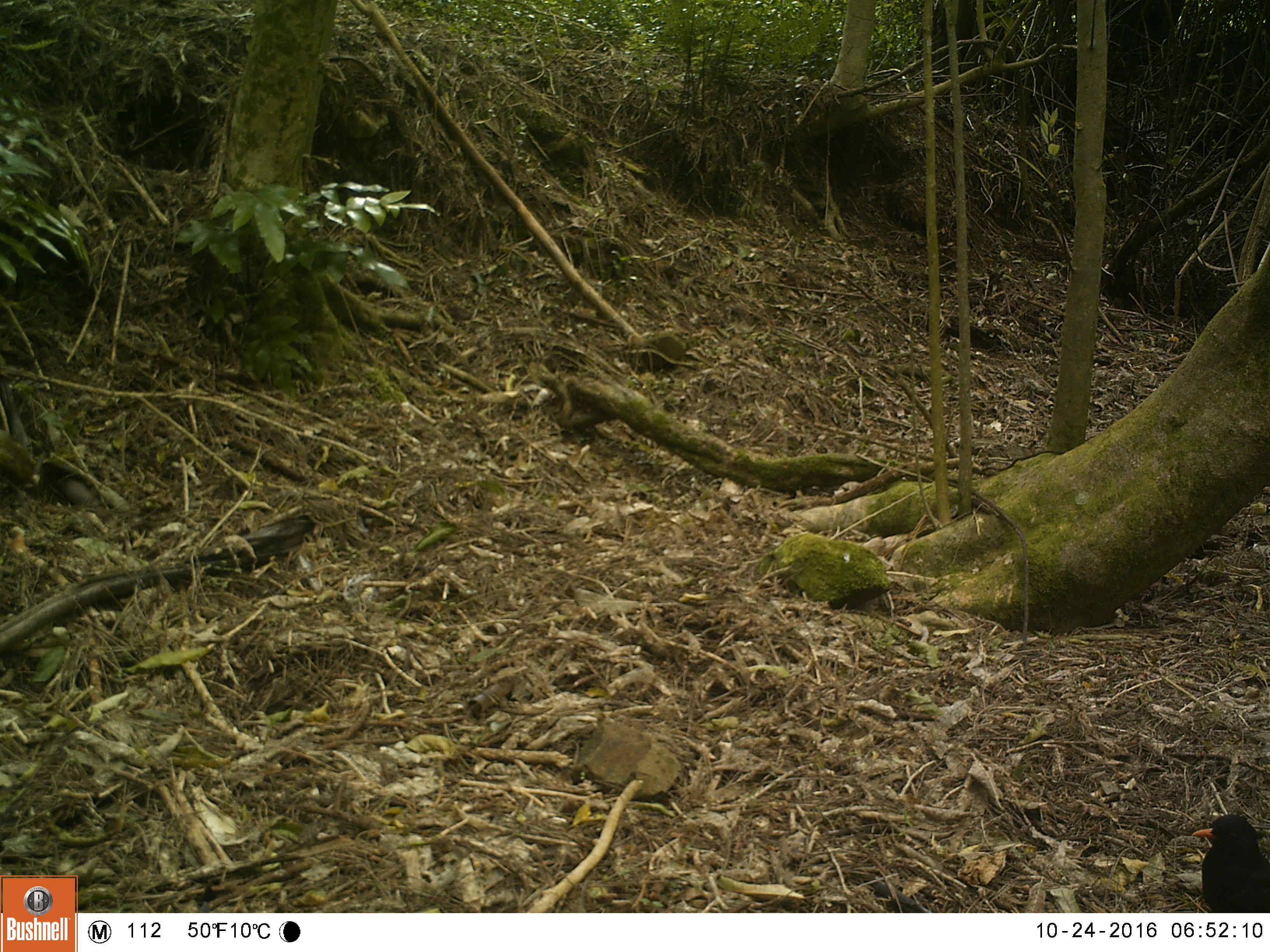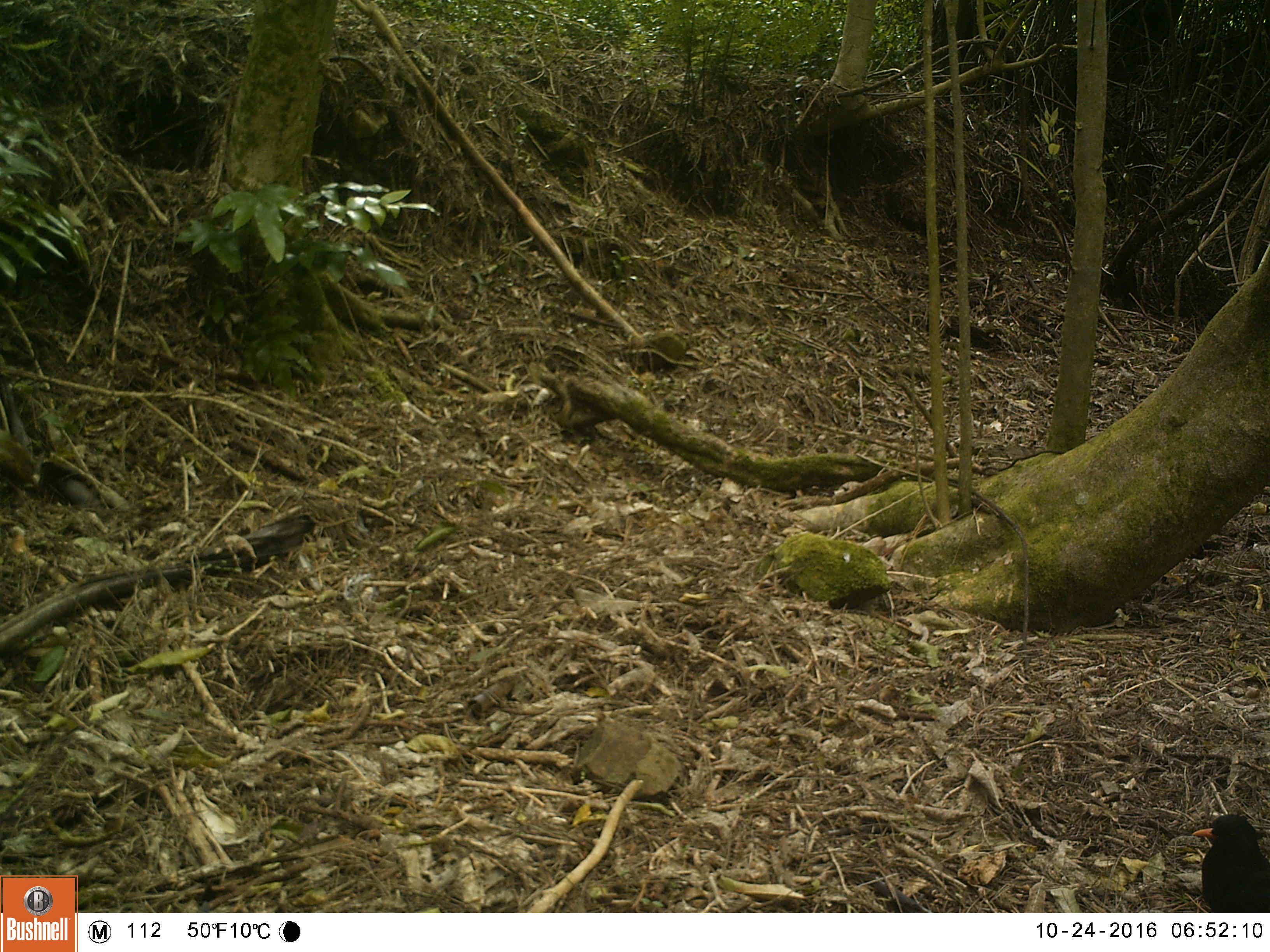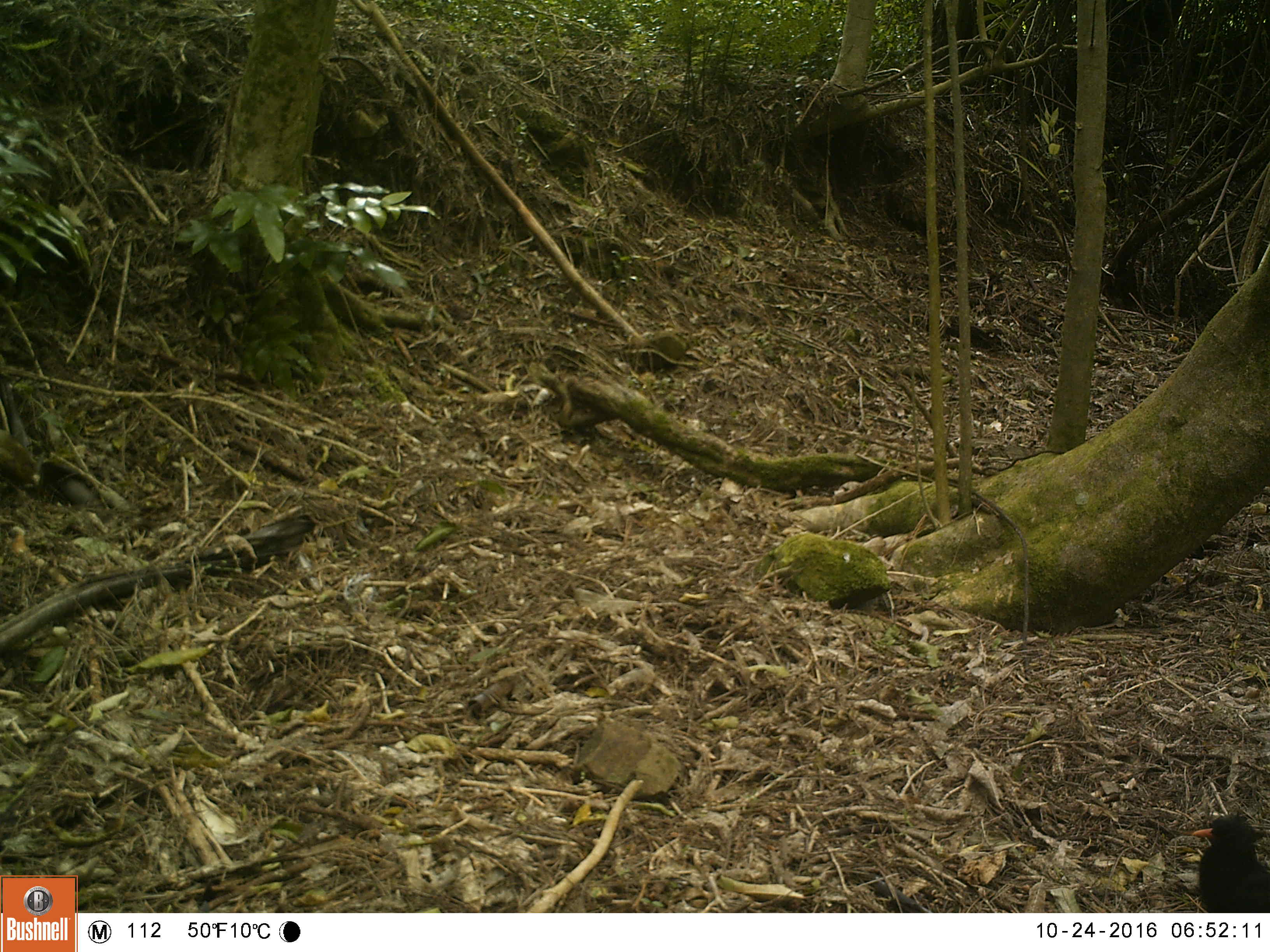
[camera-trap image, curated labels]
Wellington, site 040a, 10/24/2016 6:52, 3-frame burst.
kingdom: Animalia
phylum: Chordata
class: Aves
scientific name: Aves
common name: bird